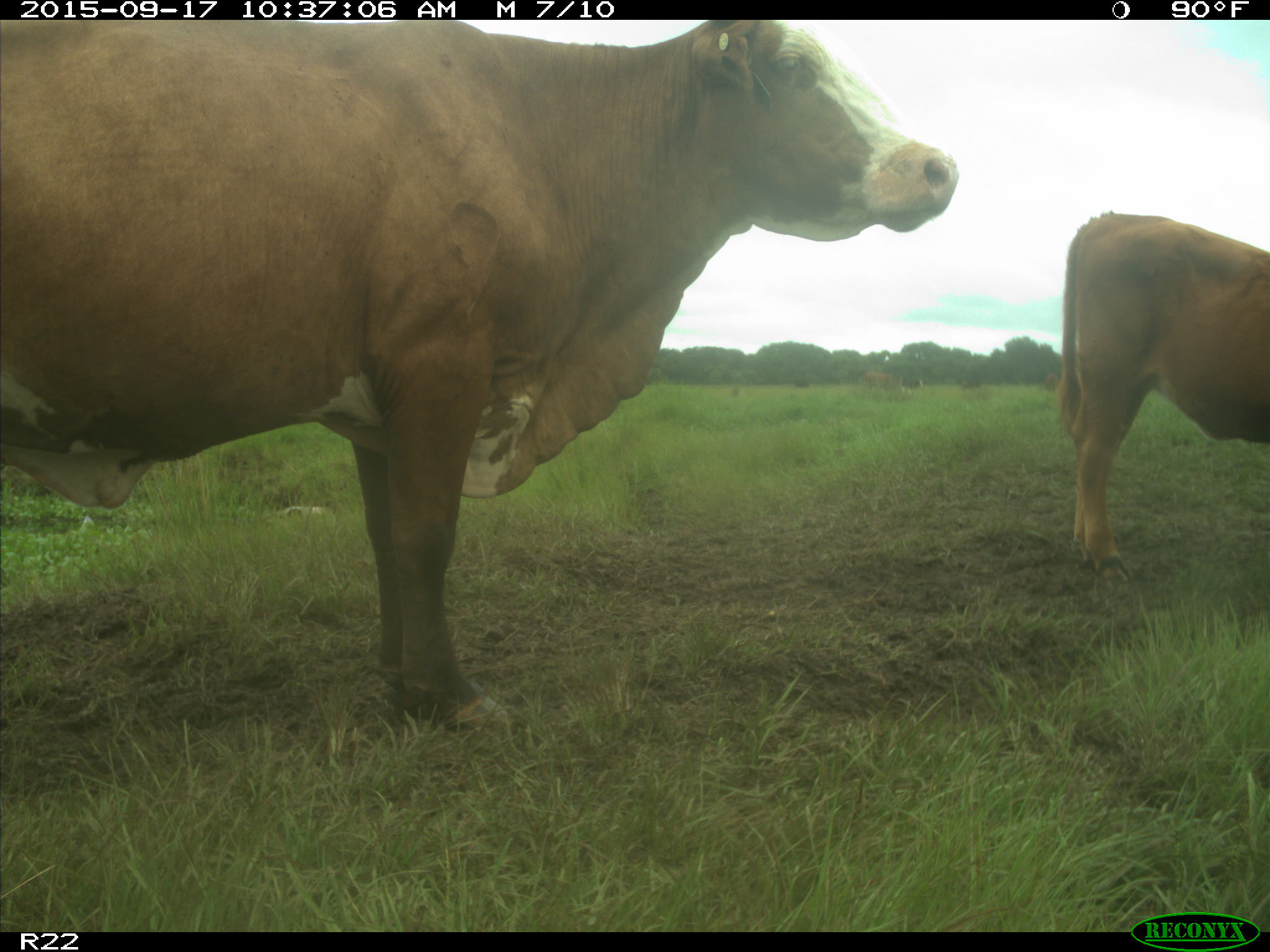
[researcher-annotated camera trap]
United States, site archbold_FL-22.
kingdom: Animalia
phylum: Chordata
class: Mammalia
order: Artiodactyla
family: Bovidae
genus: Bos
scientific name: Bos taurus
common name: domestic cow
Bos taurus (domestic cow).